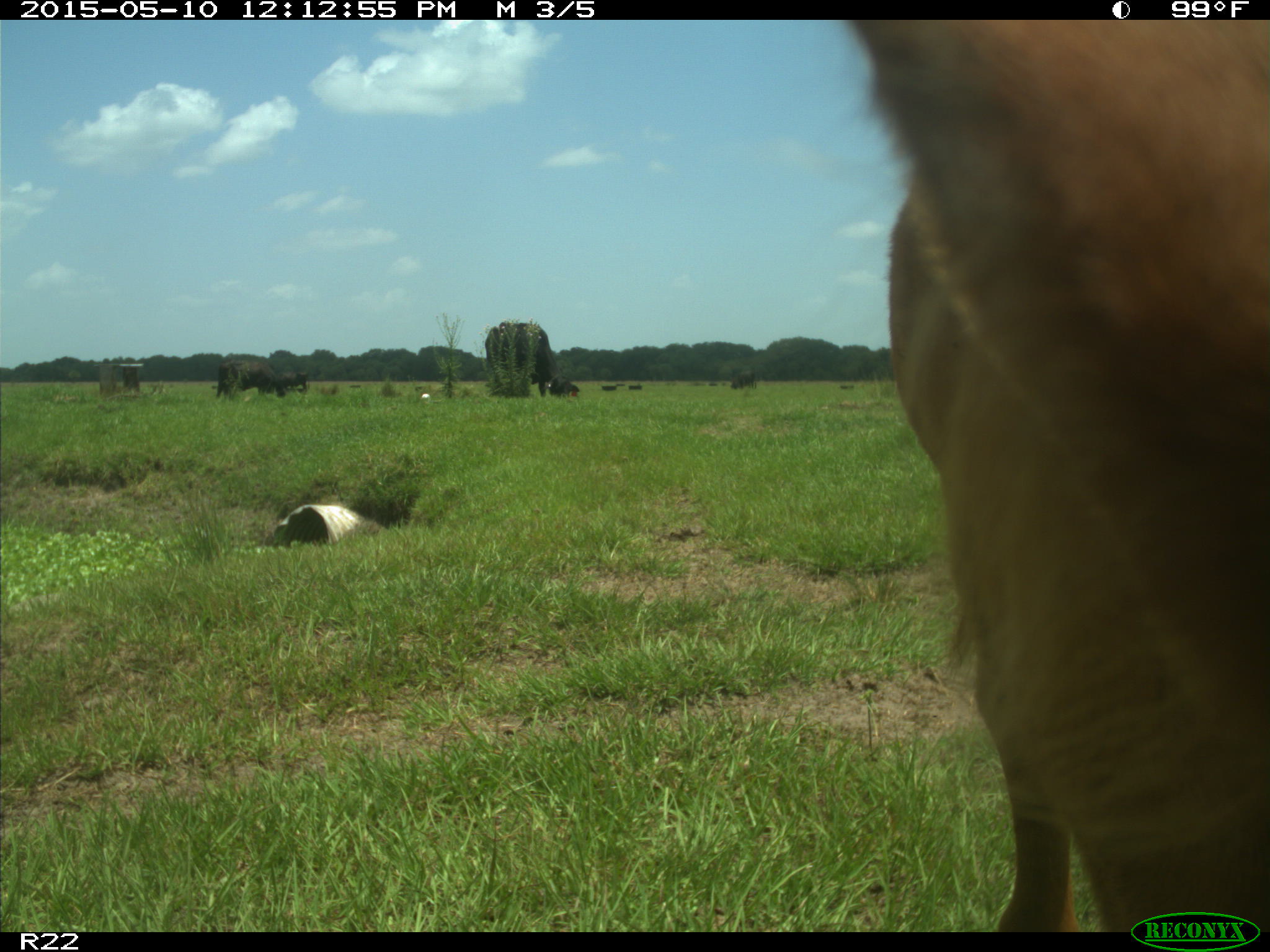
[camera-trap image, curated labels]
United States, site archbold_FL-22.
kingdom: Animalia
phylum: Chordata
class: Mammalia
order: Artiodactyla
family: Bovidae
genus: Bos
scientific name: Bos taurus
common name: domestic cow